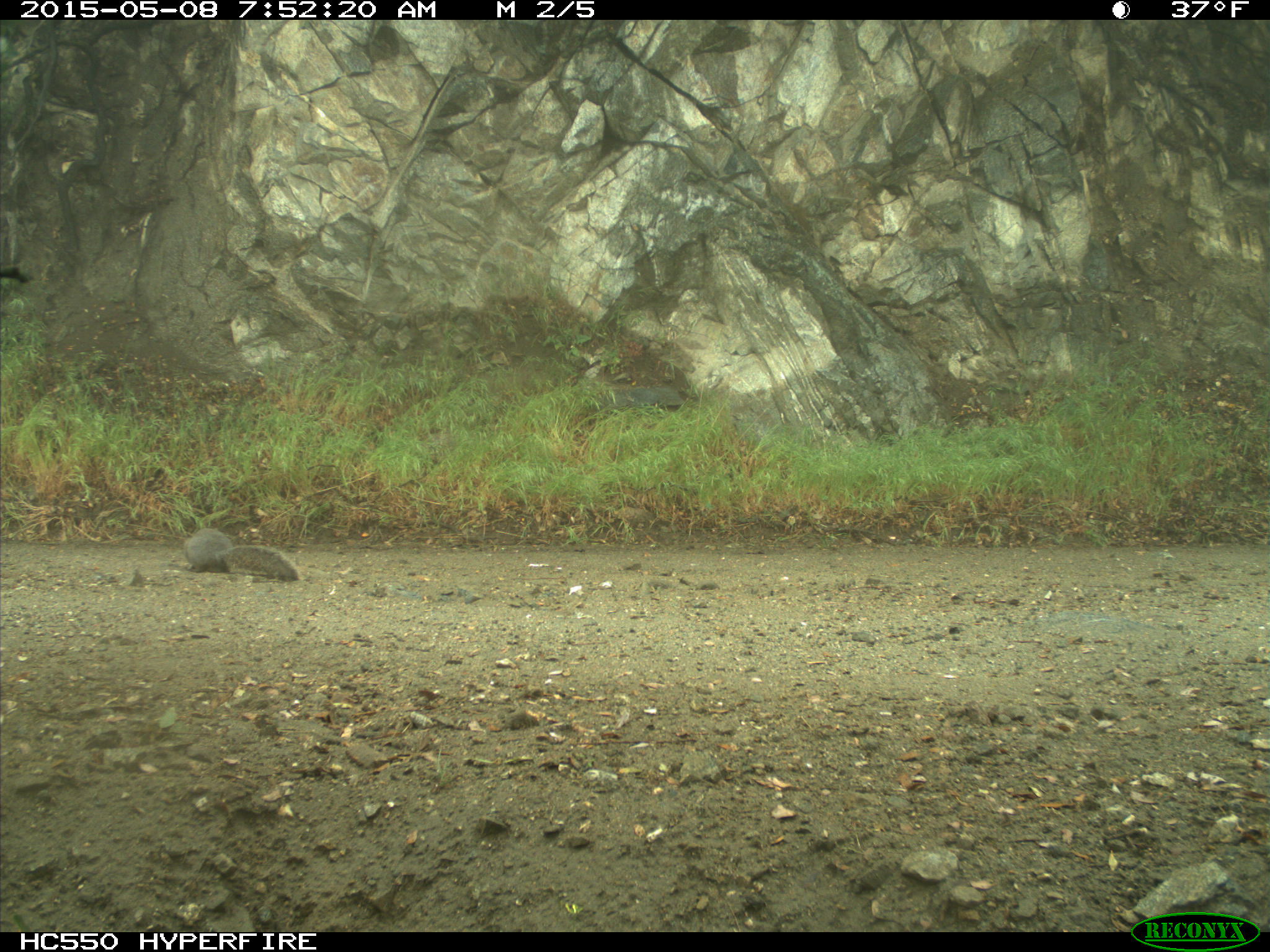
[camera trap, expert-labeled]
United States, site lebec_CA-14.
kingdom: Animalia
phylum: Chordata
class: Mammalia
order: Rodentia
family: Sciuridae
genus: Sciurus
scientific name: Sciurus carolinensis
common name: eastern gray squirrel